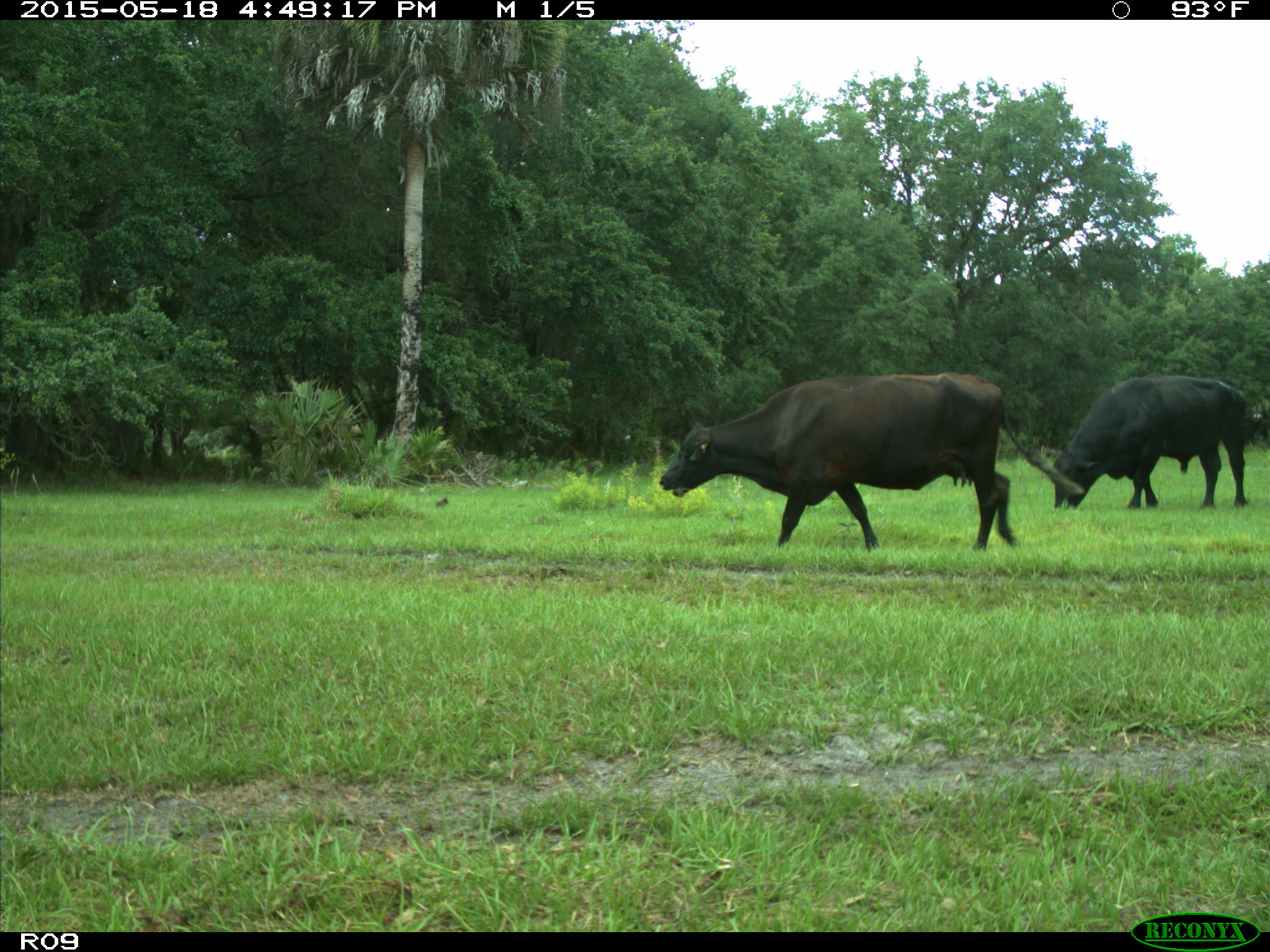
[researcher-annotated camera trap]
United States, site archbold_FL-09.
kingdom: Animalia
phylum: Chordata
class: Mammalia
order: Artiodactyla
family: Bovidae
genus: Bos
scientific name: Bos taurus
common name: domestic cow